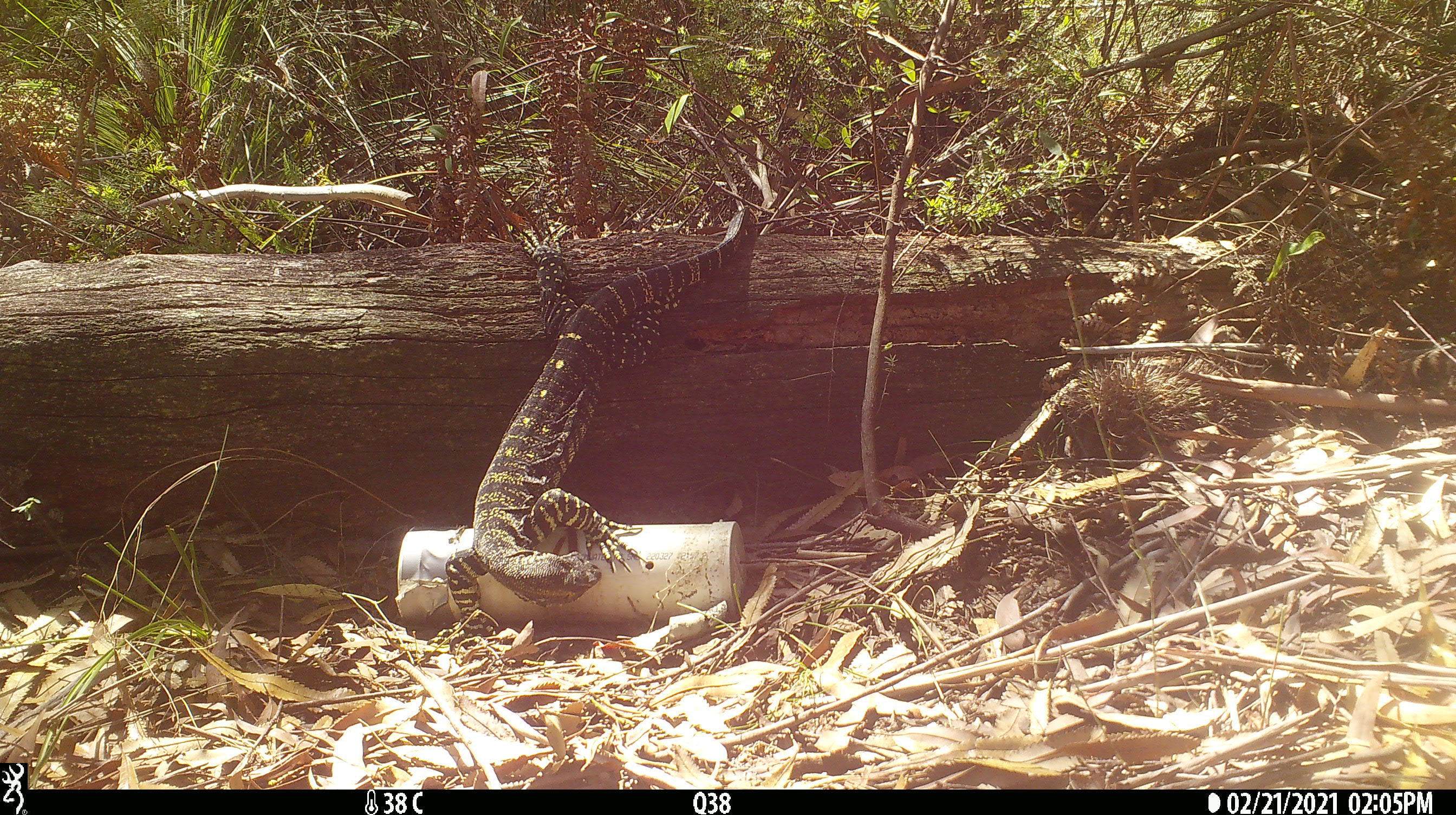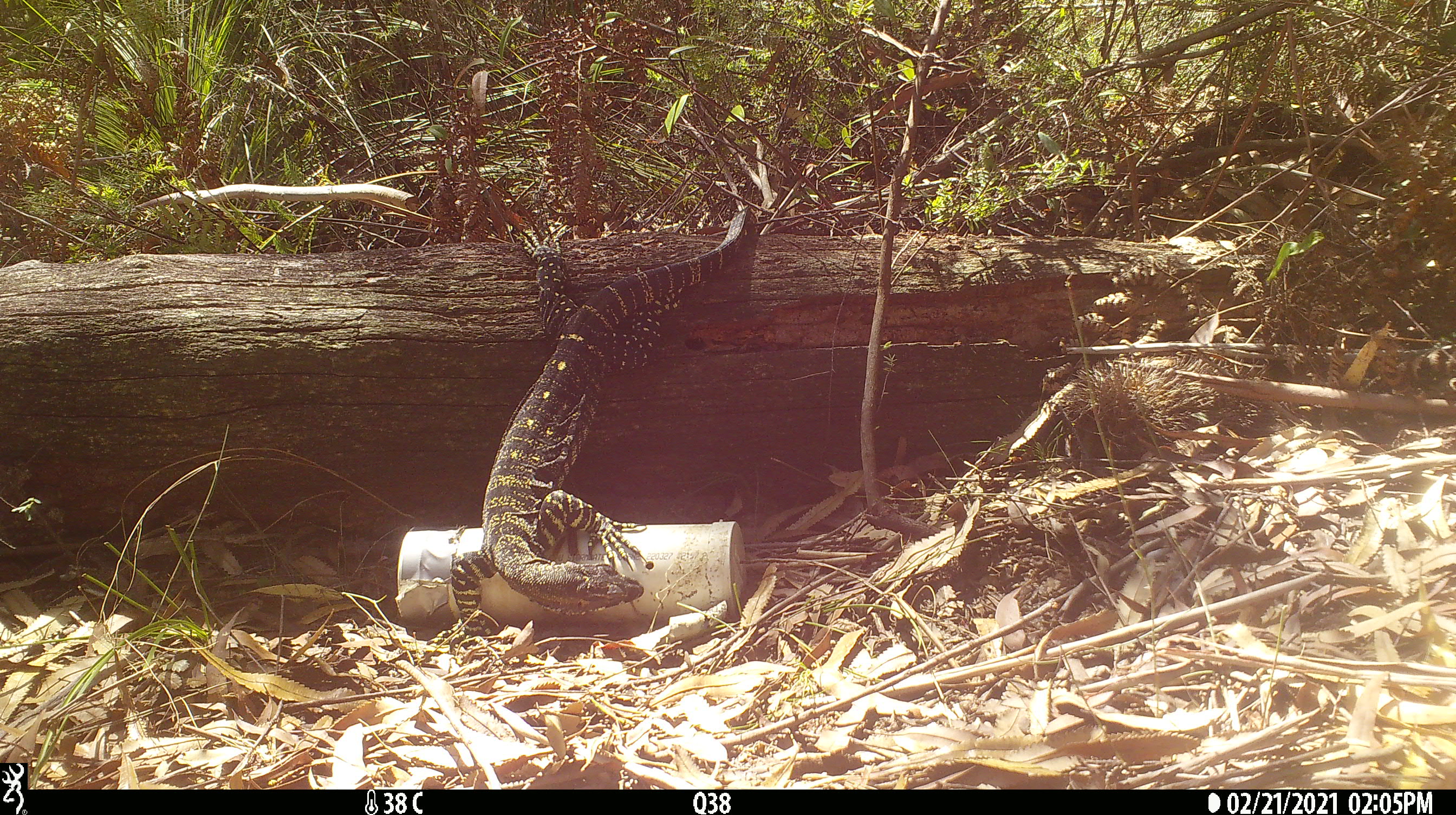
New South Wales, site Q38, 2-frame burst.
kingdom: Animalia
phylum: Chordata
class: Reptilia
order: Squamata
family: Varanidae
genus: Varanus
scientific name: Varanus varius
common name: lace monitor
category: goanna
Goanna (lace monitor) (Varanus varius).